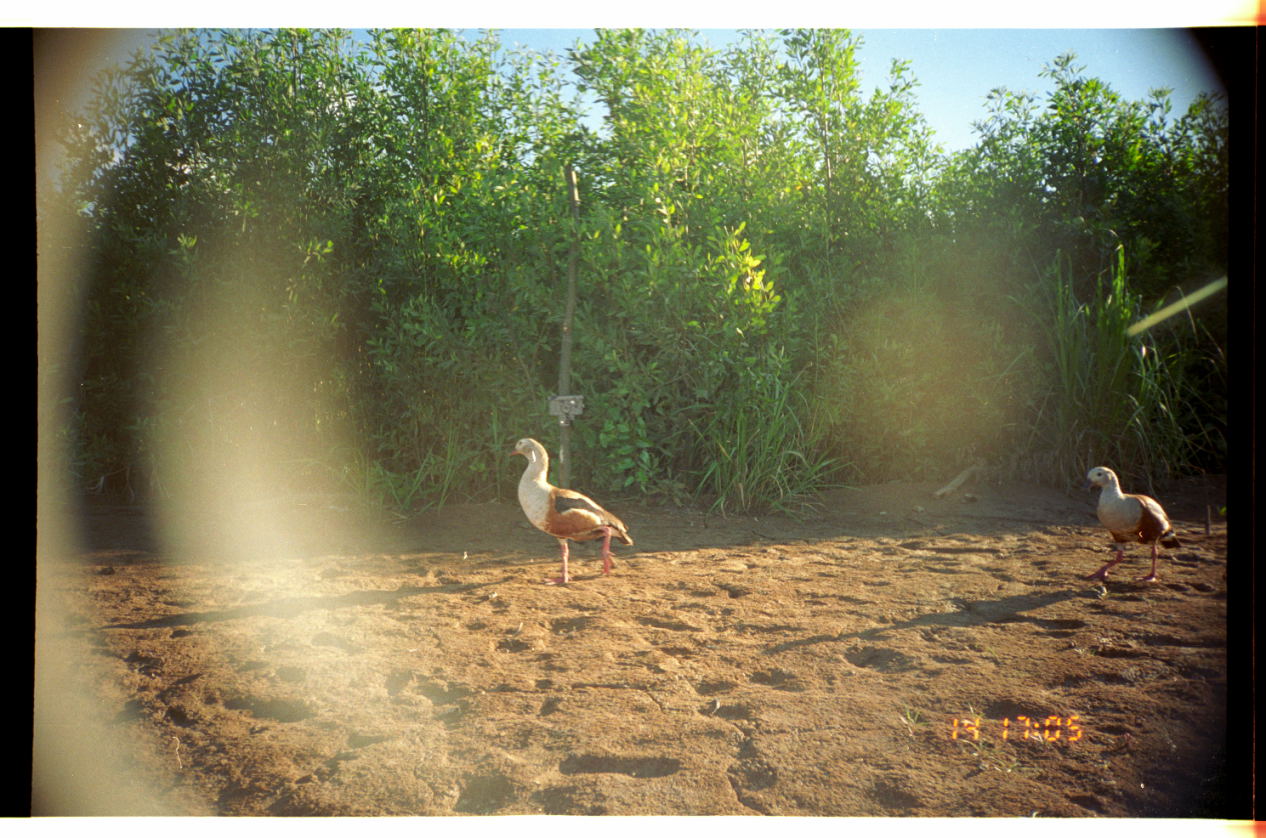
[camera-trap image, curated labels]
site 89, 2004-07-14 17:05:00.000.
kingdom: Animalia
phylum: Chordata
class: Aves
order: Anseriformes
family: Anatidae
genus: Oressochen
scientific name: Oressochen jubatus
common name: orinoco goose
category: neochen jubata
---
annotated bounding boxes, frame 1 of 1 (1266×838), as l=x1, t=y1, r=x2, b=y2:
neochen jubata: l=507, t=436, r=635, b=587; l=1079, t=464, r=1183, b=586